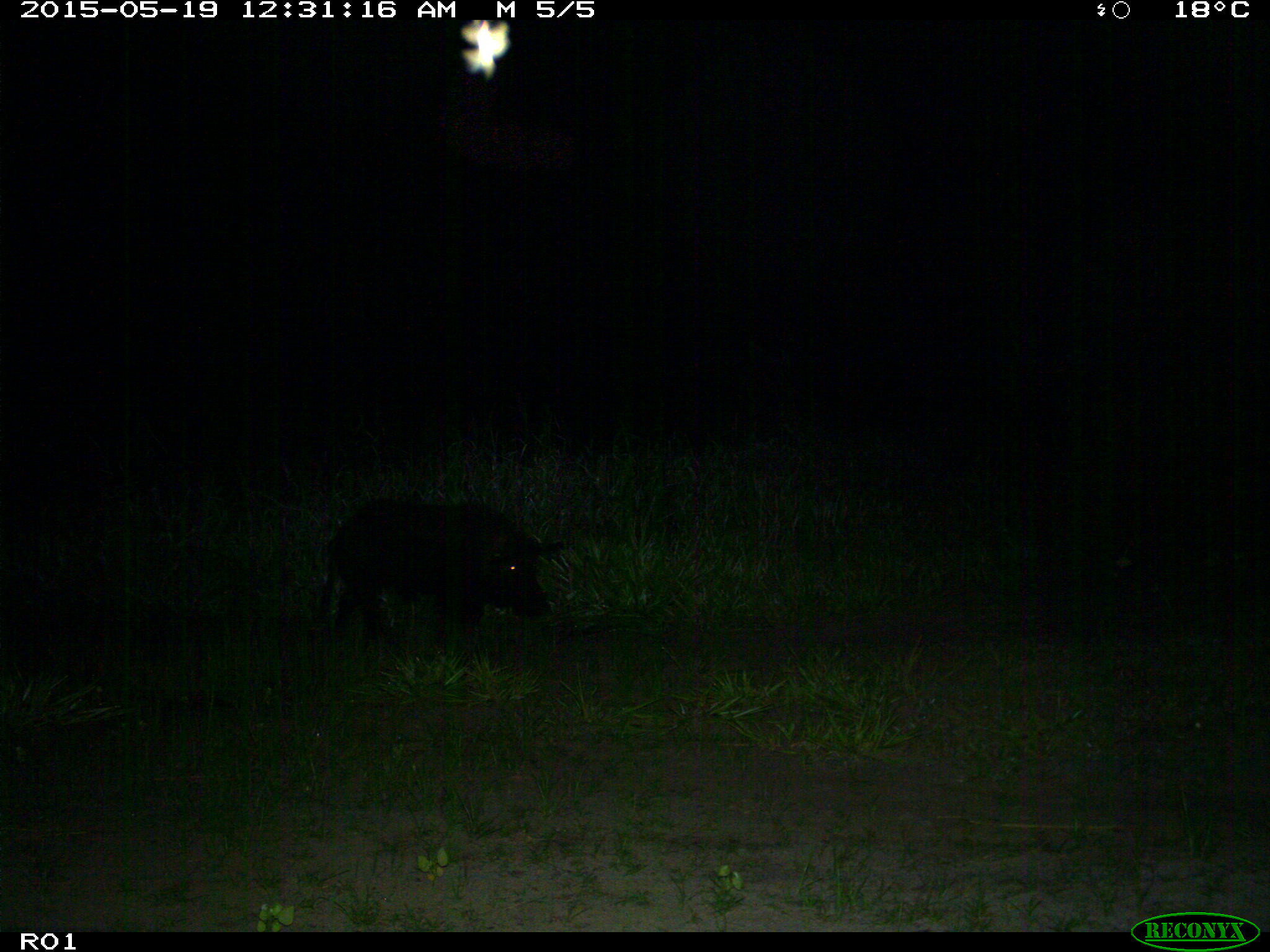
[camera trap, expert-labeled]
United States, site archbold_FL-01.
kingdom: Animalia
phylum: Chordata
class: Mammalia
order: Artiodactyla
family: Suidae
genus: Sus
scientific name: Sus scrofa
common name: wild boar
Sus scrofa (wild boar).